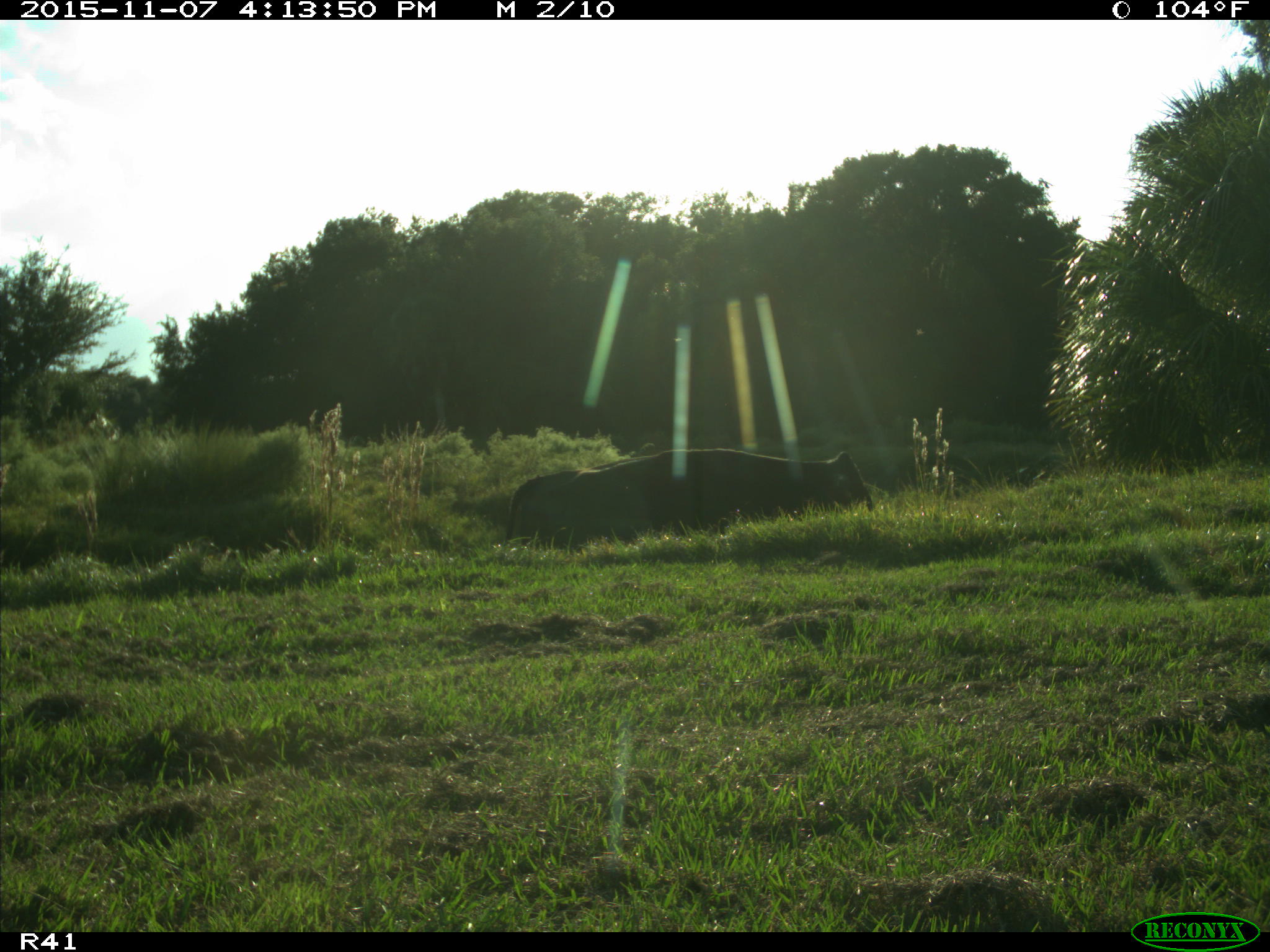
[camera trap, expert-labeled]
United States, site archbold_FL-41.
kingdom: Animalia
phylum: Chordata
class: Mammalia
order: Artiodactyla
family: Bovidae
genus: Bos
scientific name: Bos taurus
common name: domestic cow